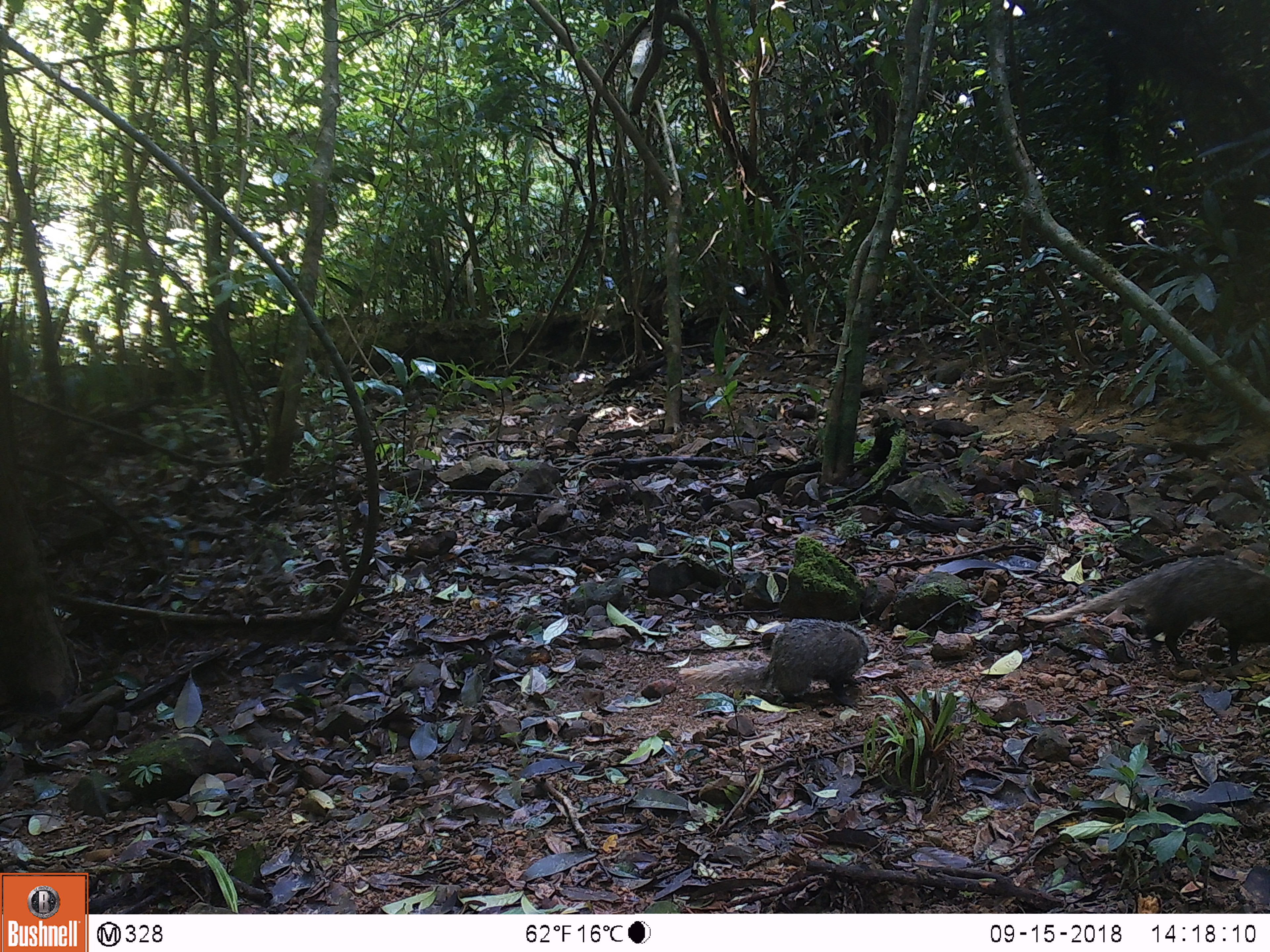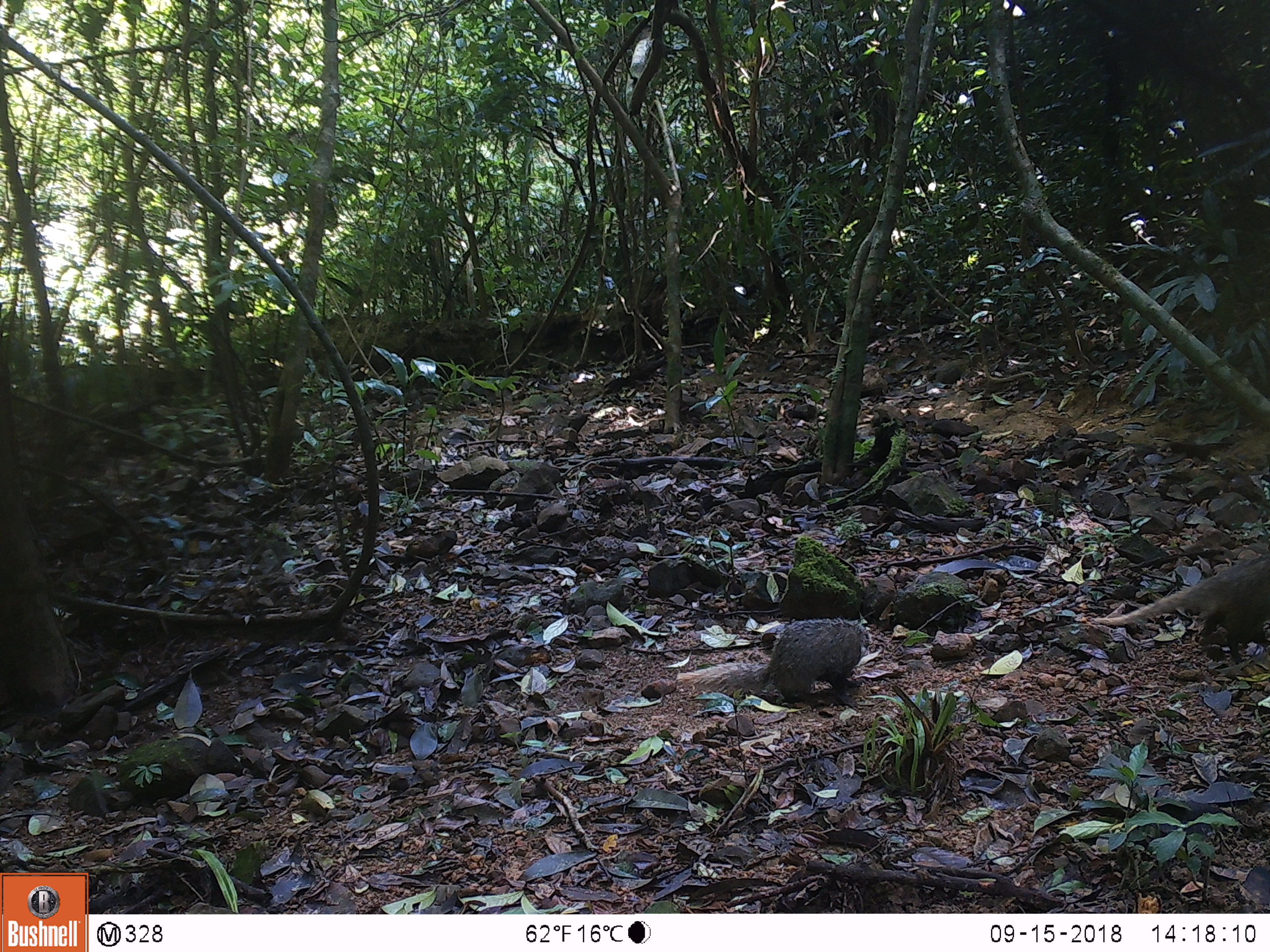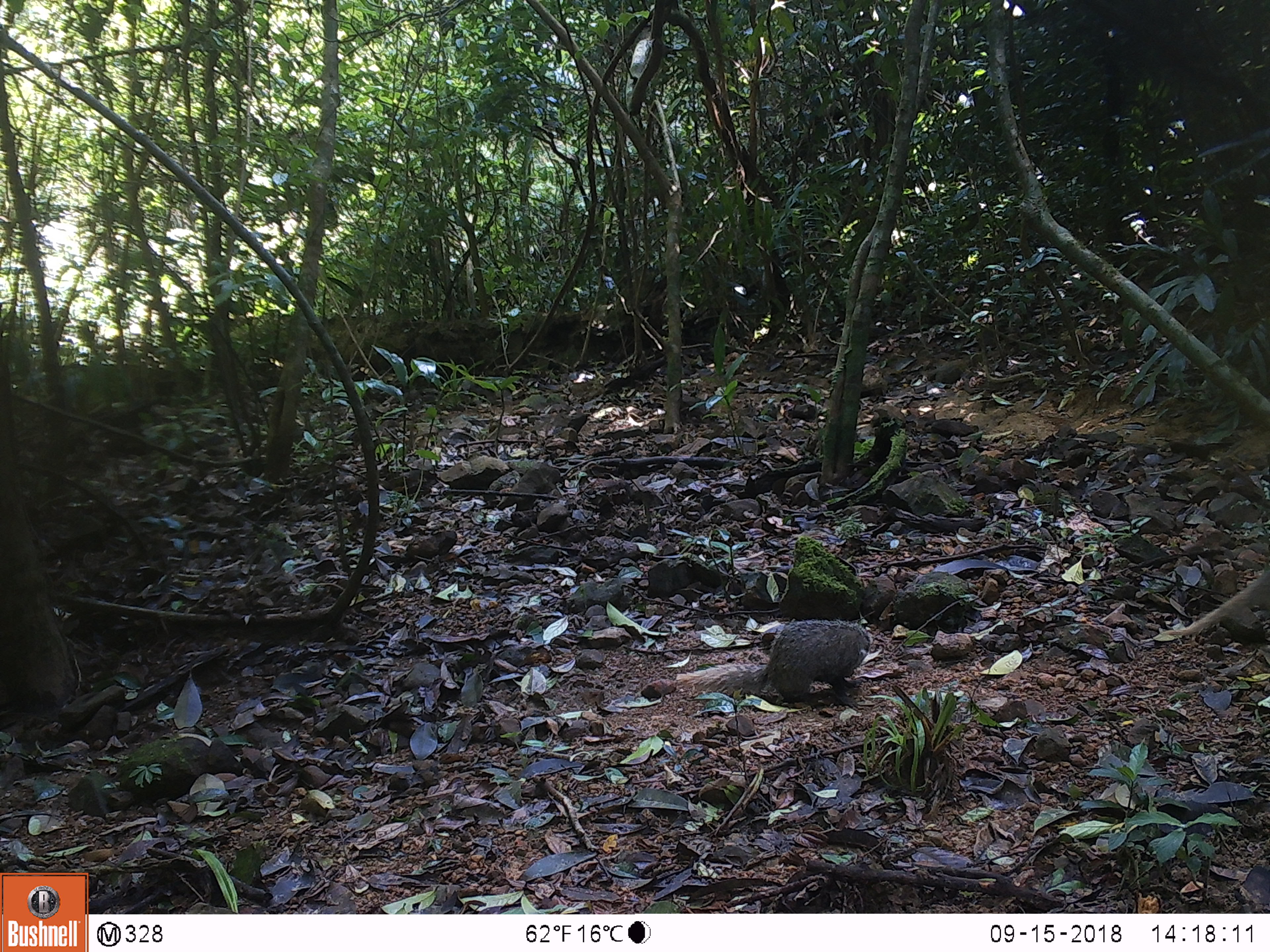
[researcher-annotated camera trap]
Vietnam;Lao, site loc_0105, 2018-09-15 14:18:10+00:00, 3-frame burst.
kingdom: Animalia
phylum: Chordata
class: Mammalia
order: Carnivora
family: Herpestidae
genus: Urva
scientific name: Urva urva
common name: crab-eating mongoose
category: crab eating mongoose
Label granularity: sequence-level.